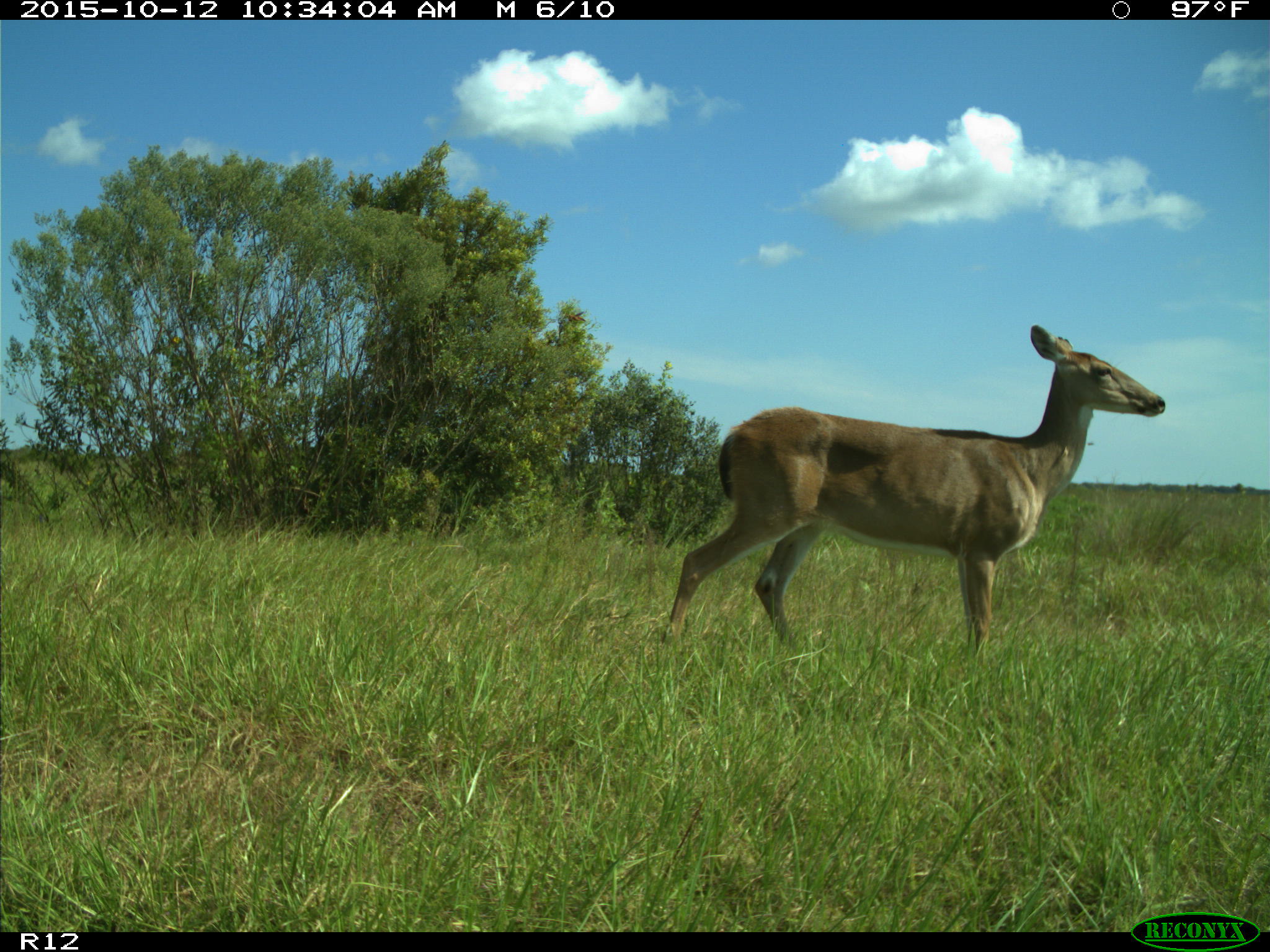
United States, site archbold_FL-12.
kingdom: Animalia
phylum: Chordata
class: Mammalia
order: Artiodactyla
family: Cervidae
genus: Odocoileus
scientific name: Odocoileus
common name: deer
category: unidentified deer